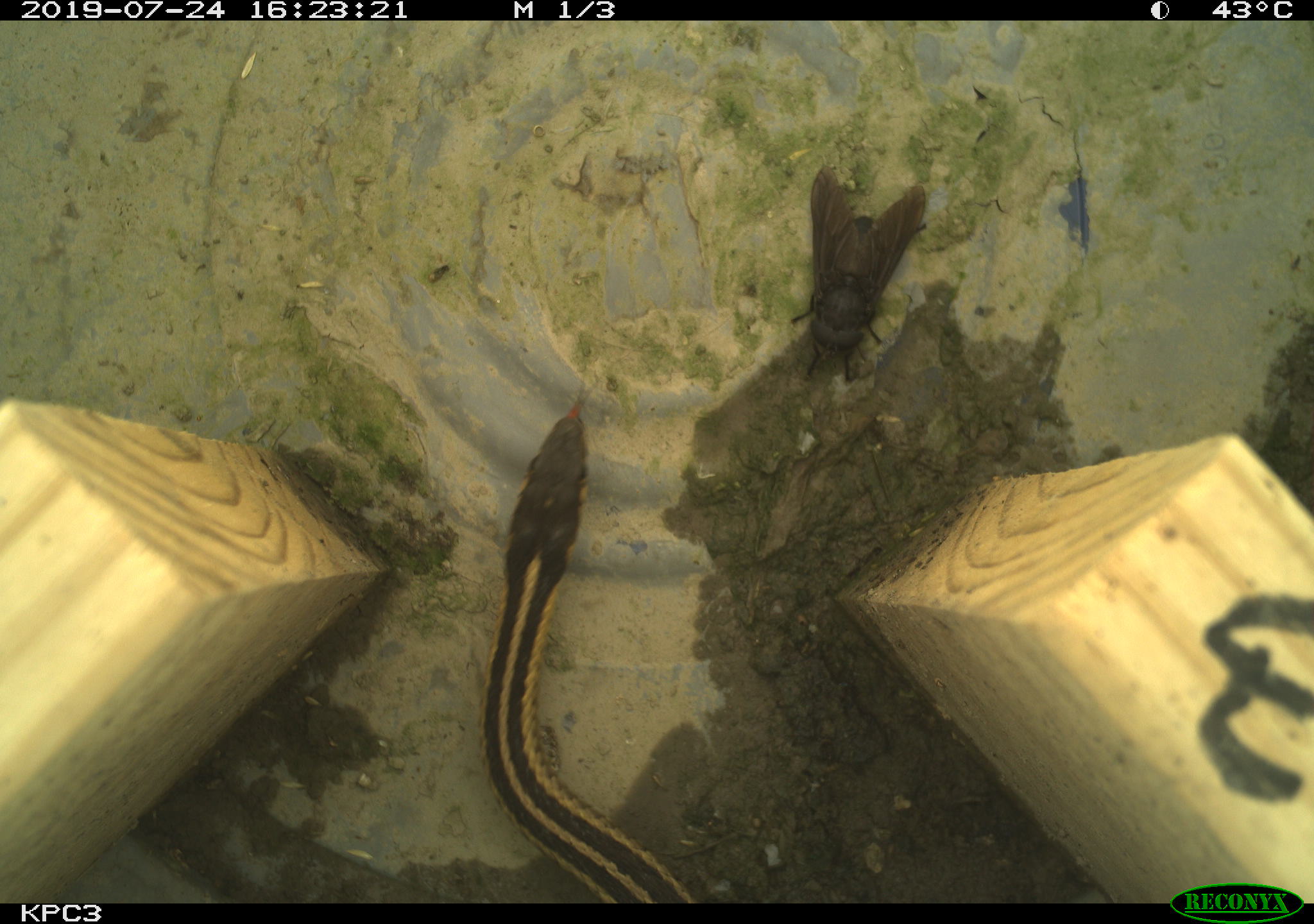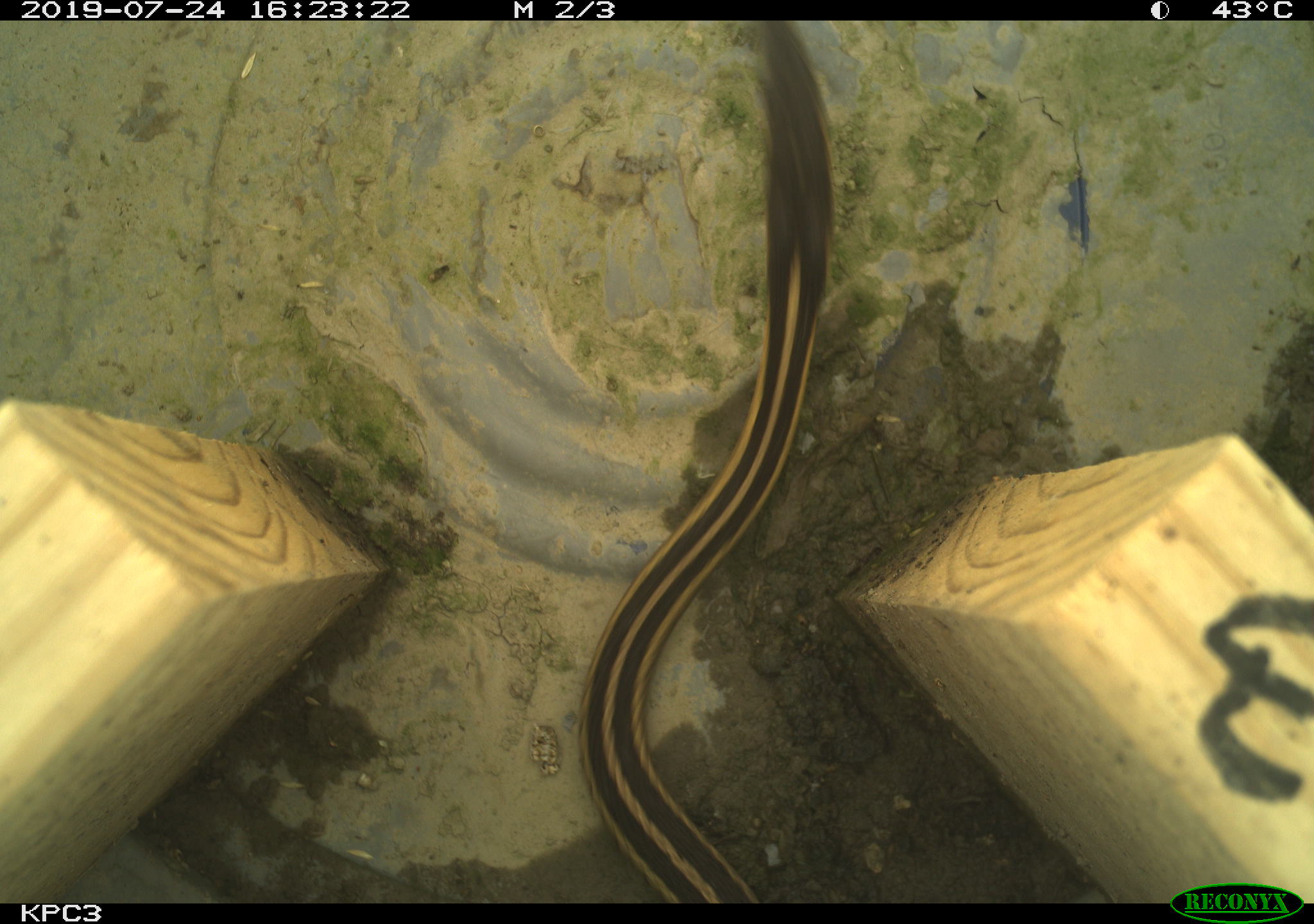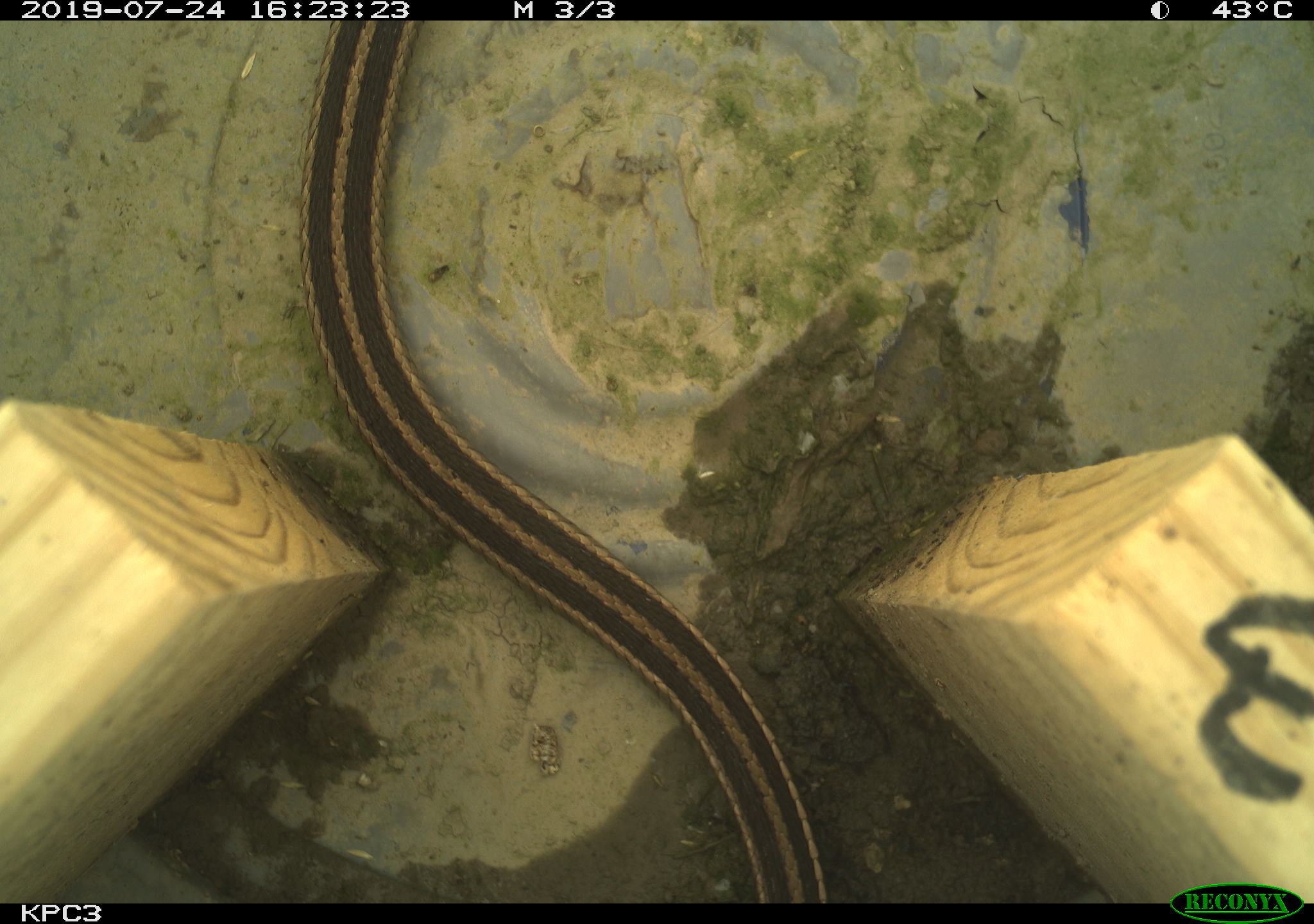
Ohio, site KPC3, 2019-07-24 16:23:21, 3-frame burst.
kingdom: Animalia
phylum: Chordata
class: Reptilia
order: Squamata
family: Colubridae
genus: Thamnophis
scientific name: Thamnophis sirtalis sirtalis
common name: eastern gartersnake